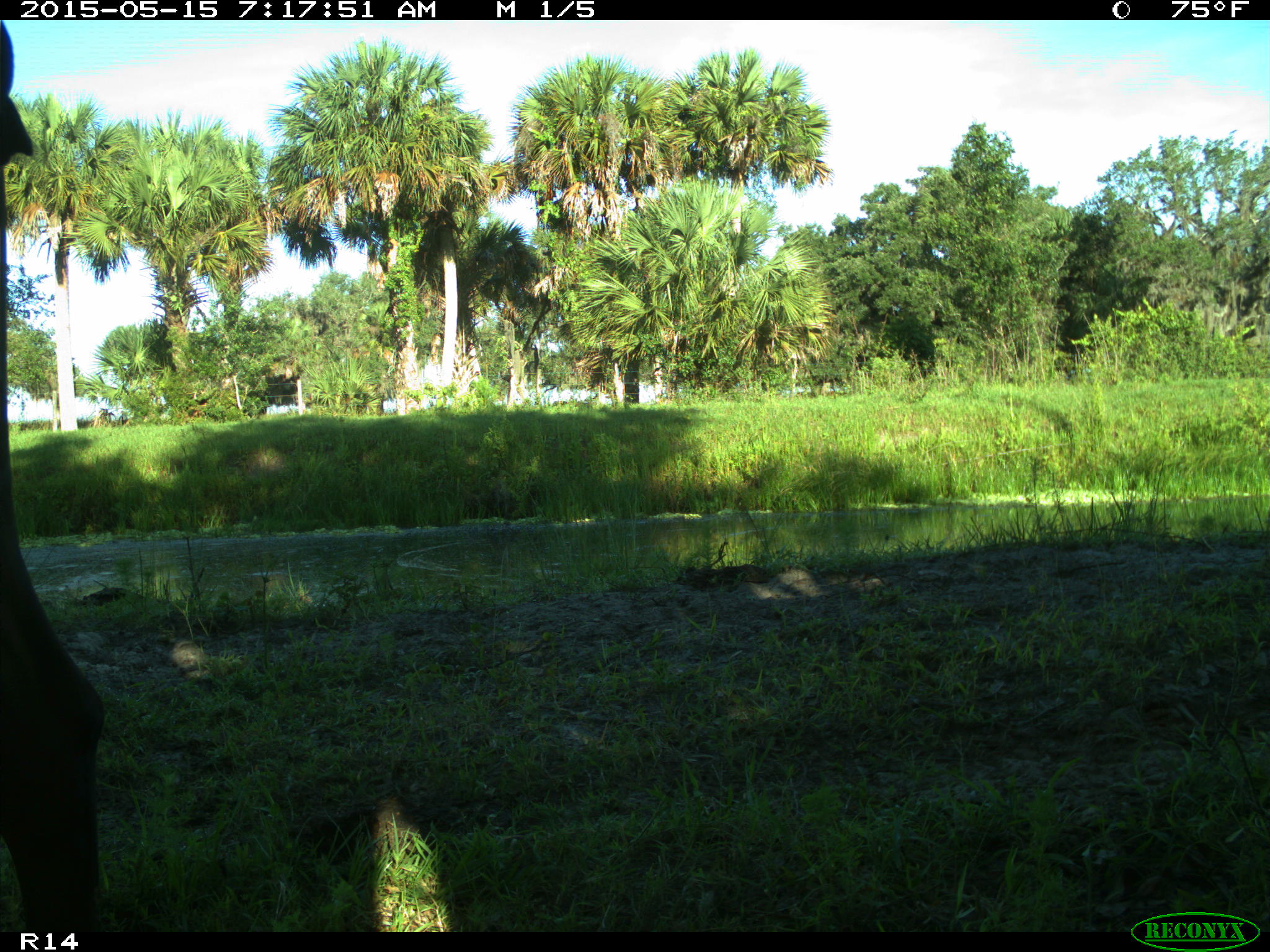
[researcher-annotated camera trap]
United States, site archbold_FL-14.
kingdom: Animalia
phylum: Chordata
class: Mammalia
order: Artiodactyla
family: Bovidae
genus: Bos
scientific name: Bos taurus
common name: domestic cow